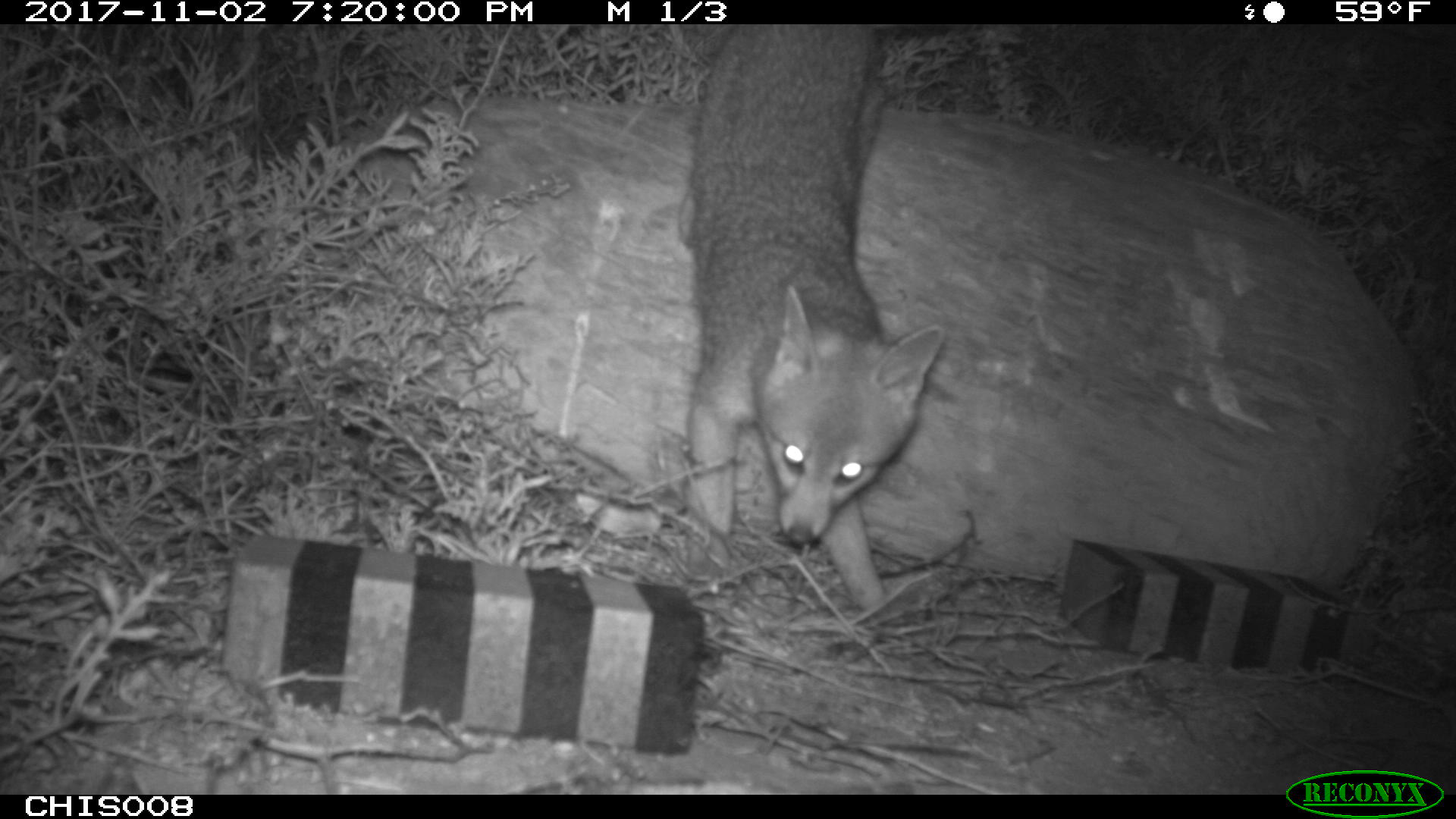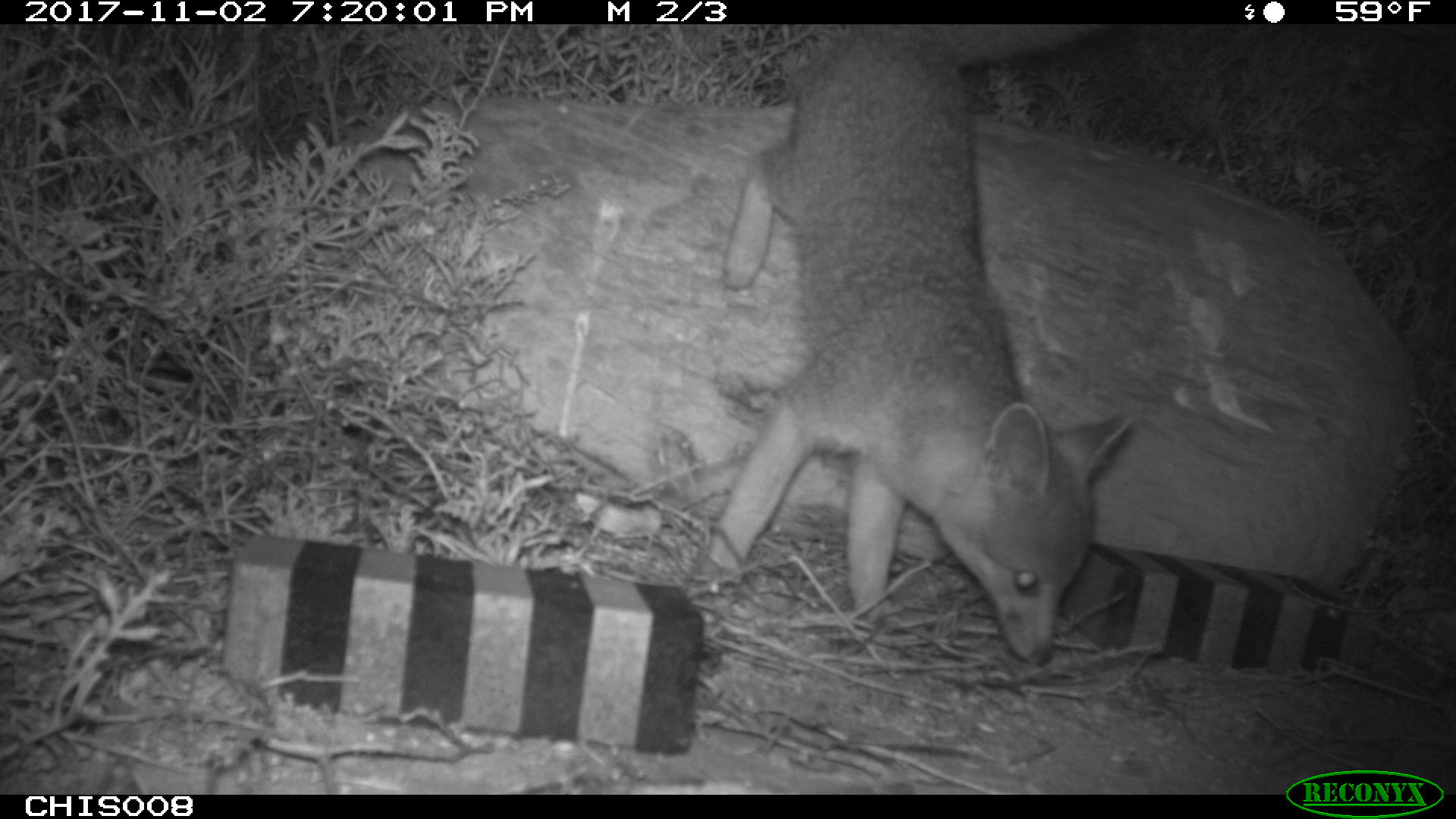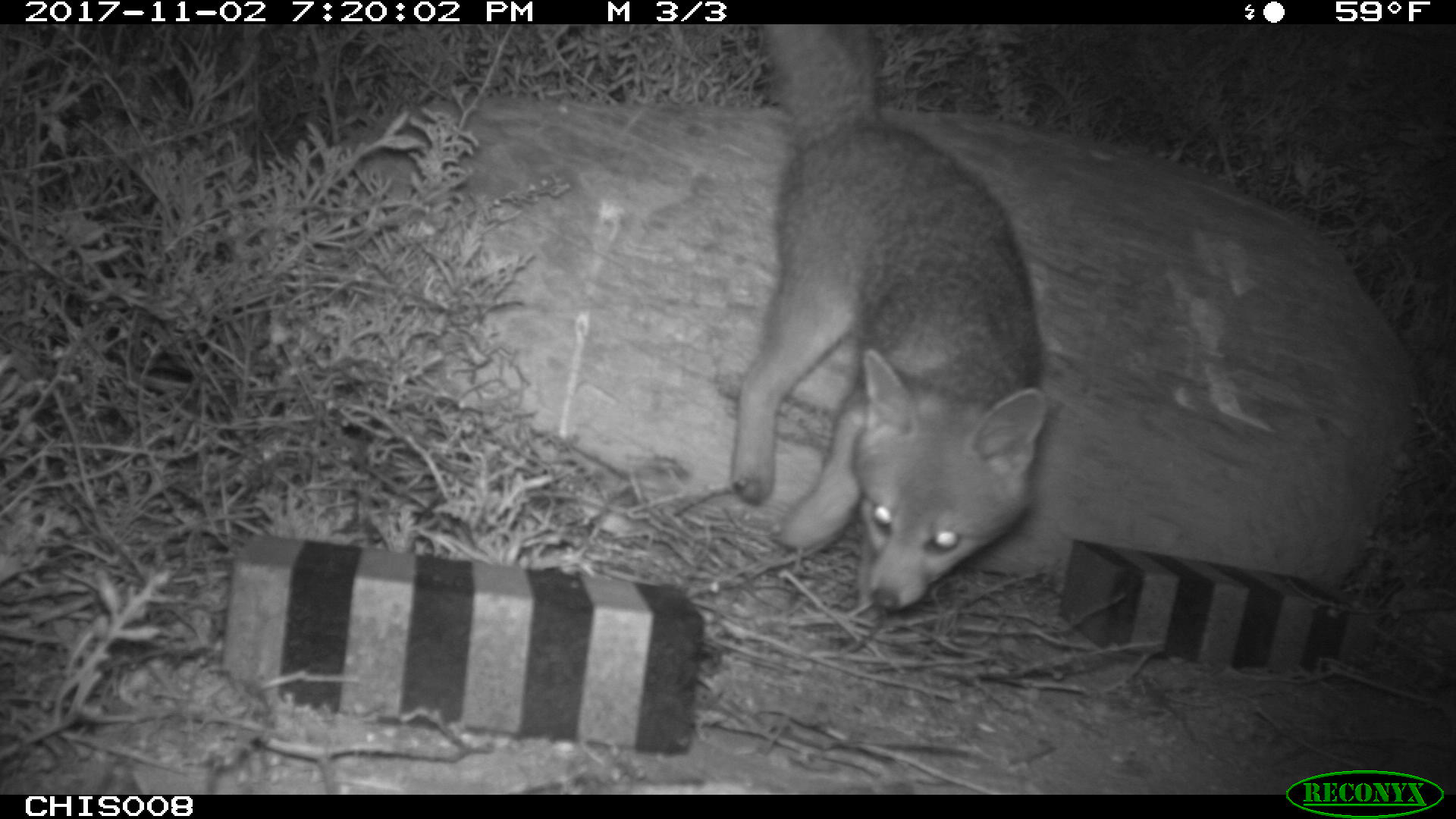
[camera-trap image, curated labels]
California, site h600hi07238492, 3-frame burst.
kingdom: Animalia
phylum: Chordata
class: Mammalia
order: Carnivora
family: Canidae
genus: Urocyon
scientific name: Urocyon littoralis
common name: island fox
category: fox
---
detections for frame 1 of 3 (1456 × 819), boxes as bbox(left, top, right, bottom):
fox: bbox(676, 23, 945, 640)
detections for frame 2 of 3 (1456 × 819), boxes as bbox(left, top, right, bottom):
fox: bbox(704, 21, 1134, 666)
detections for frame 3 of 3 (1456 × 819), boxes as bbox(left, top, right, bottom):
fox: bbox(729, 24, 1045, 626)